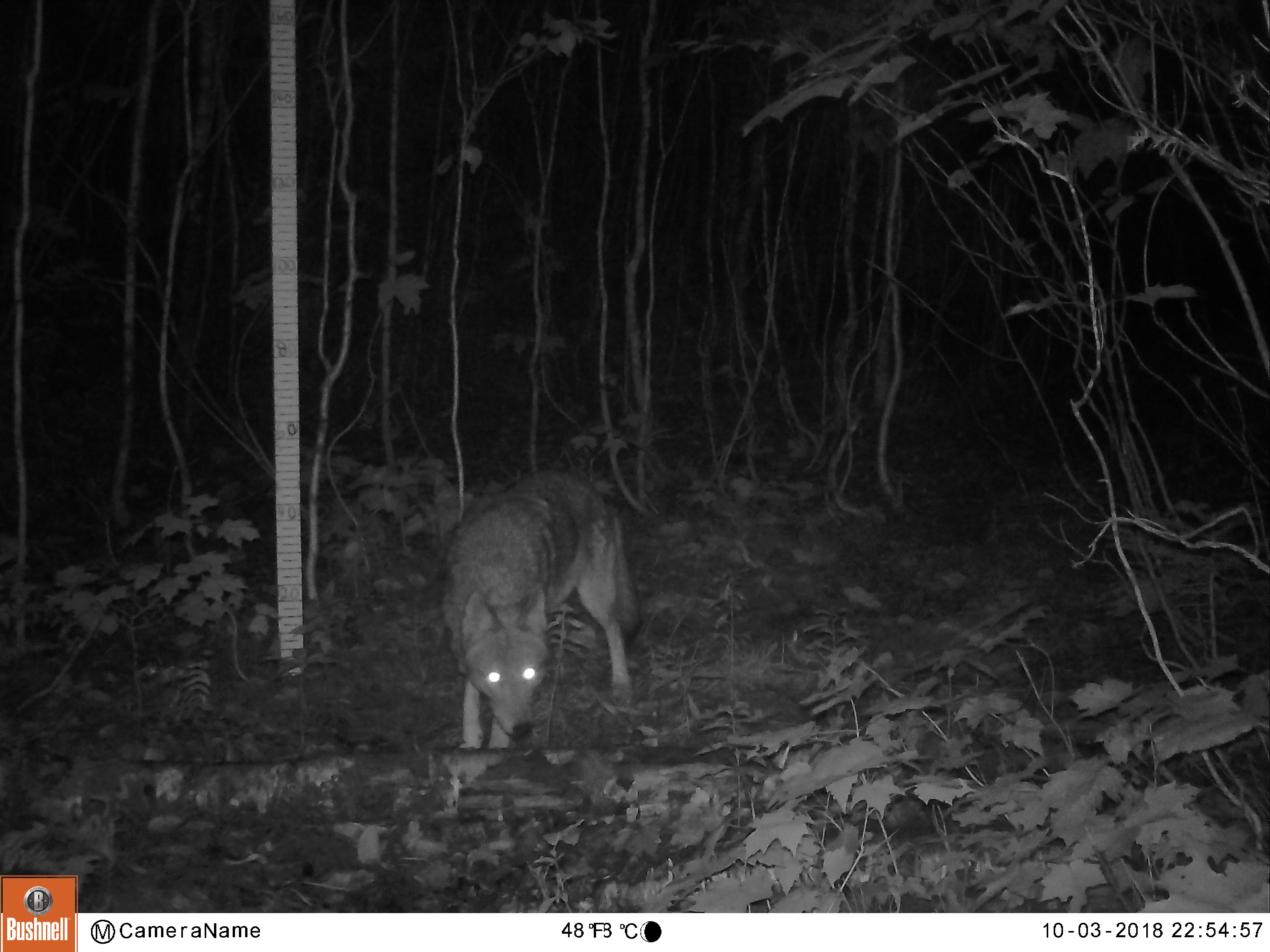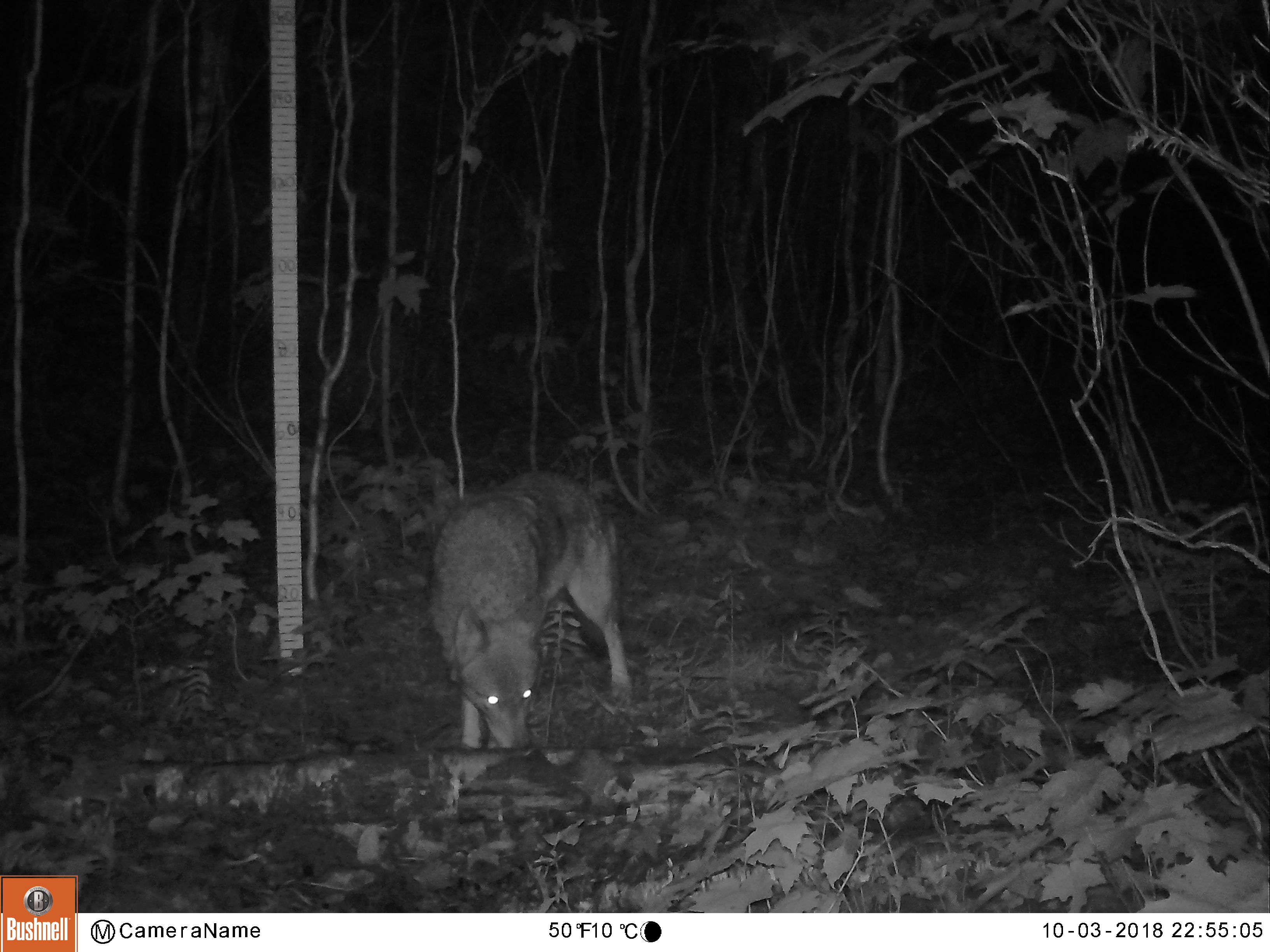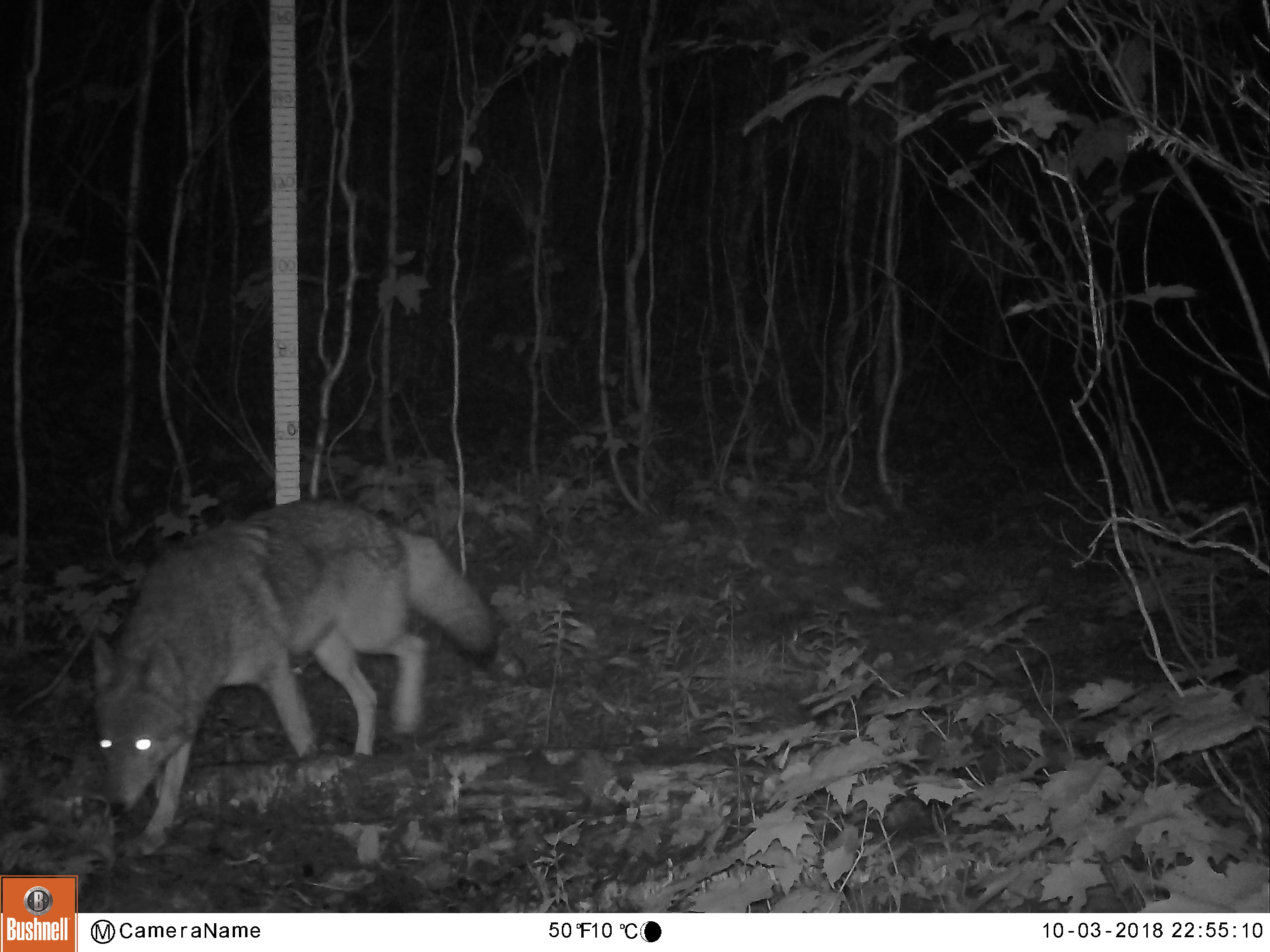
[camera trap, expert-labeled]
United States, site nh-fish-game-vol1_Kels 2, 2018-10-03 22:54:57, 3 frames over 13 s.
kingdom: Animalia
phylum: Chordata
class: Mammalia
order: Carnivora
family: Canidae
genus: Canis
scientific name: Canis latrans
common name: coyote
Coyote (Canis latrans).